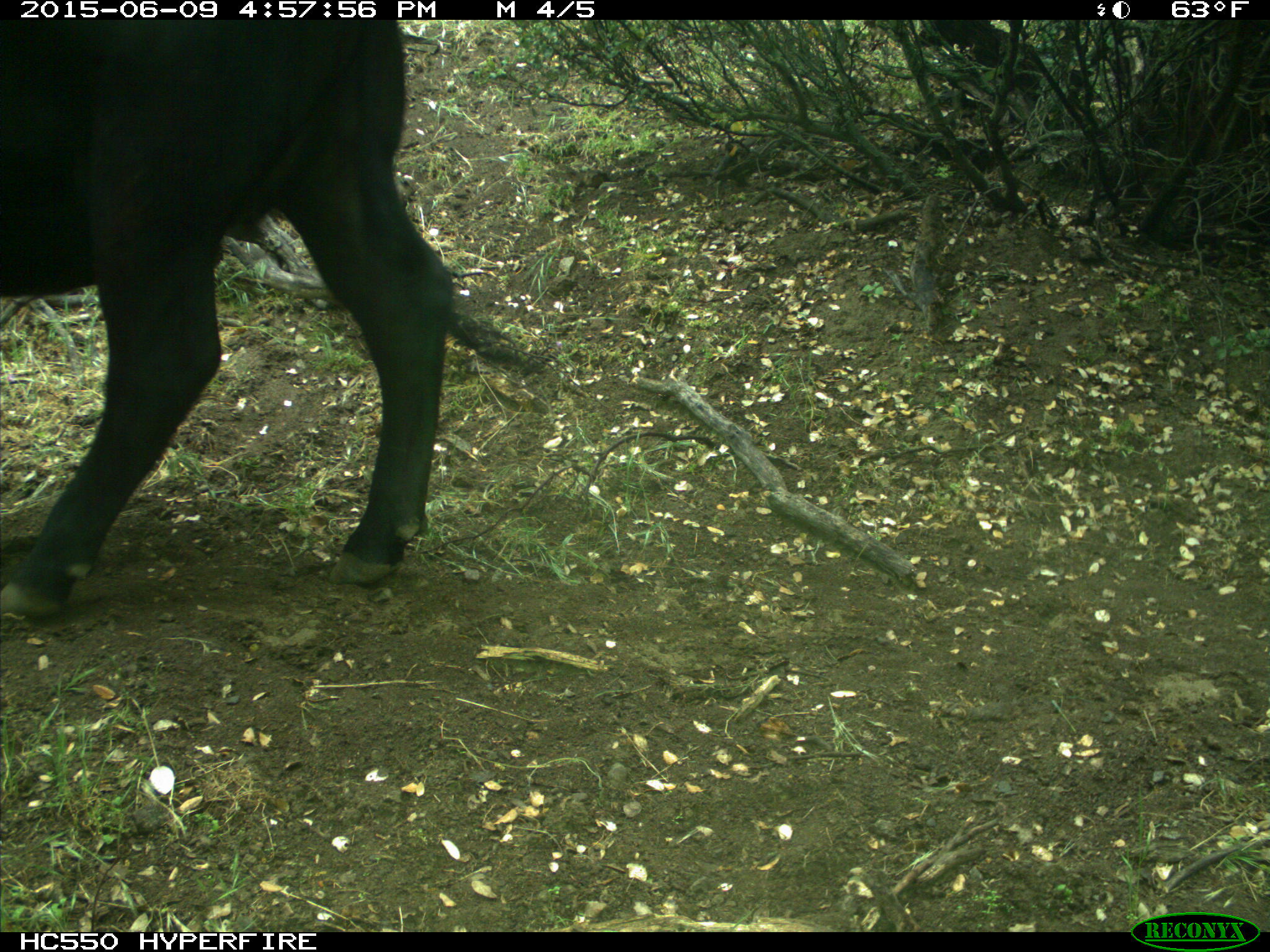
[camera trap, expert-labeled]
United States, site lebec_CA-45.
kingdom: Animalia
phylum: Chordata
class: Mammalia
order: Artiodactyla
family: Bovidae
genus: Bos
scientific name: Bos taurus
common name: domestic cow